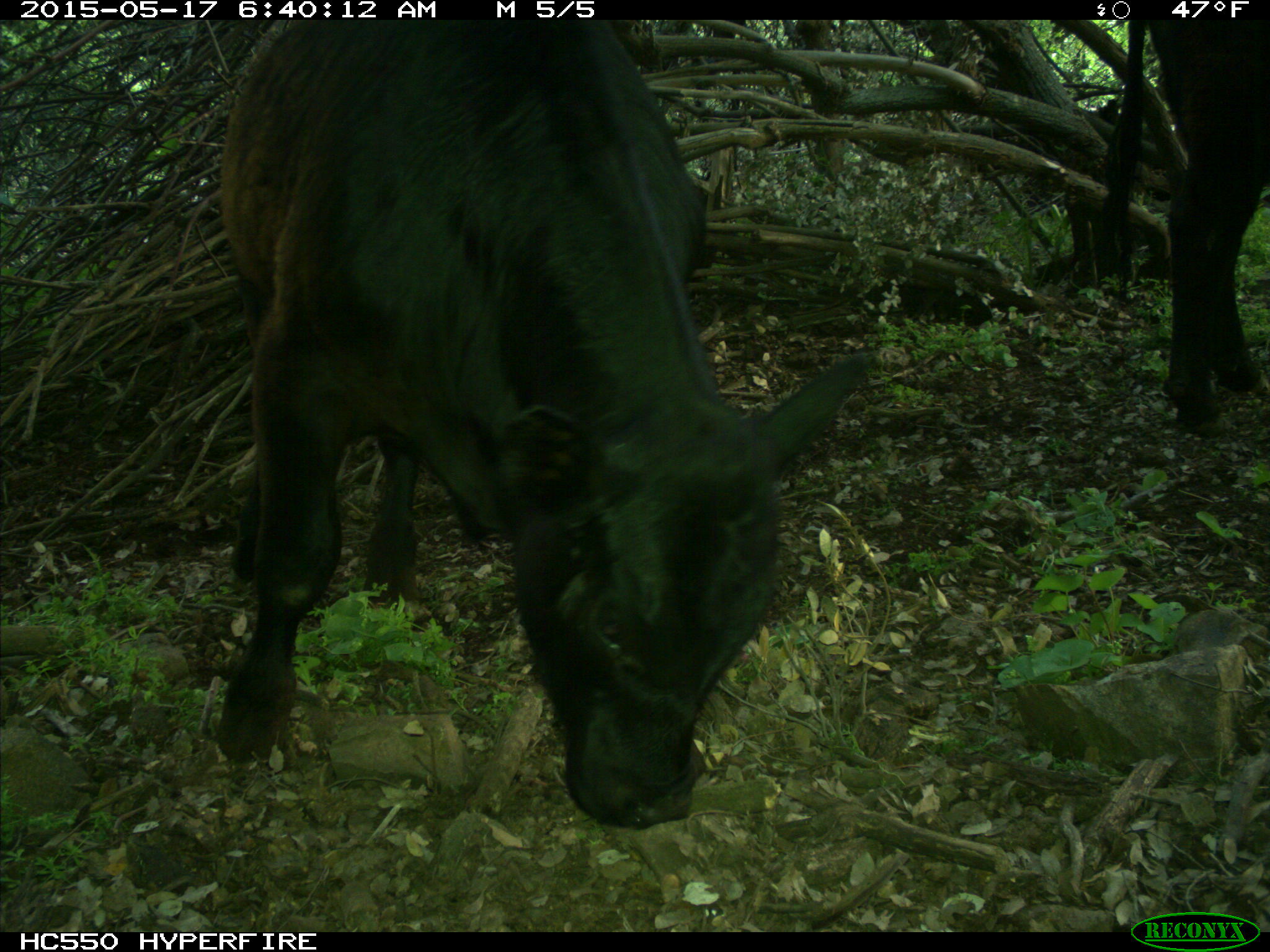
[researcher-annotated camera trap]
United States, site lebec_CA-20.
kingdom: Animalia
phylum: Chordata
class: Mammalia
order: Artiodactyla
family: Bovidae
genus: Bos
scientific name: Bos taurus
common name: domestic cow